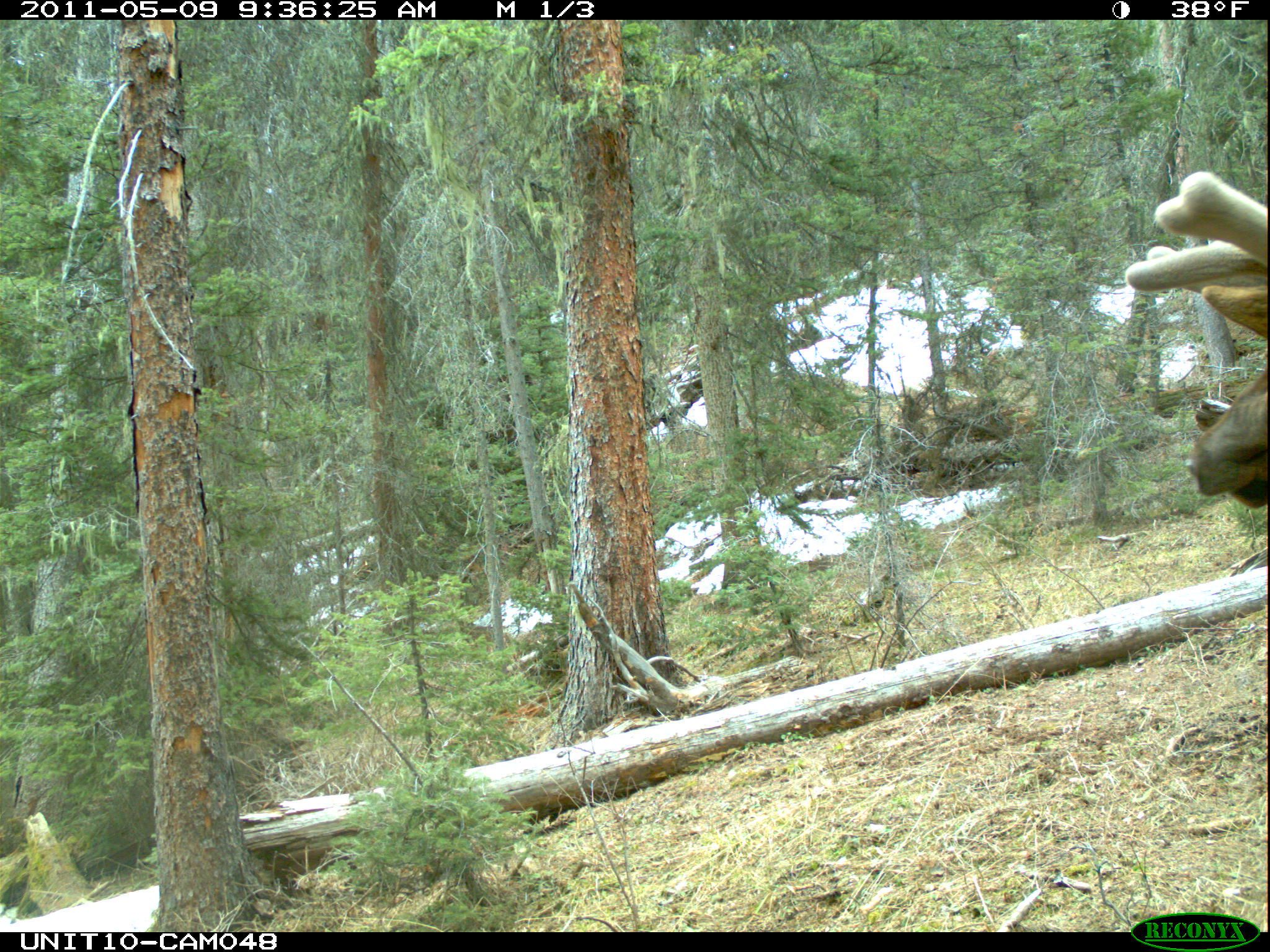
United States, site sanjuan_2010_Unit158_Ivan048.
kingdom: Animalia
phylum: Chordata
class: Mammalia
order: Artiodactyla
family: Cervidae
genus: Cervus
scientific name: Cervus elaphus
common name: red deer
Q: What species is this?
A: Cervus elaphus (red deer).